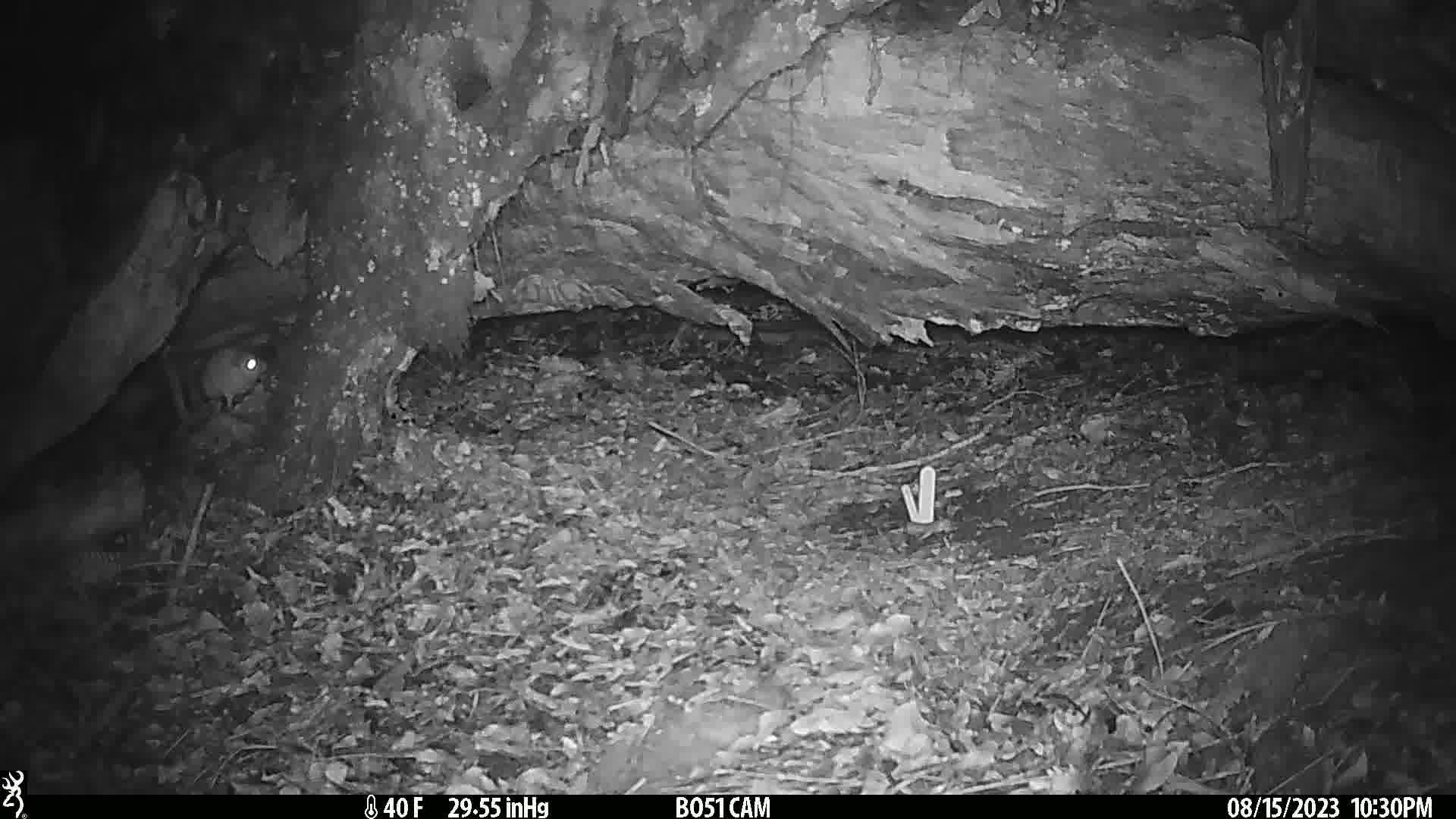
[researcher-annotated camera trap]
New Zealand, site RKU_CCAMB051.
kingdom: Animalia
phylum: Chordata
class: Mammalia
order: Rodentia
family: Muridae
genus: Rattus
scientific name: Rattus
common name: rat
Rat (Rattus).